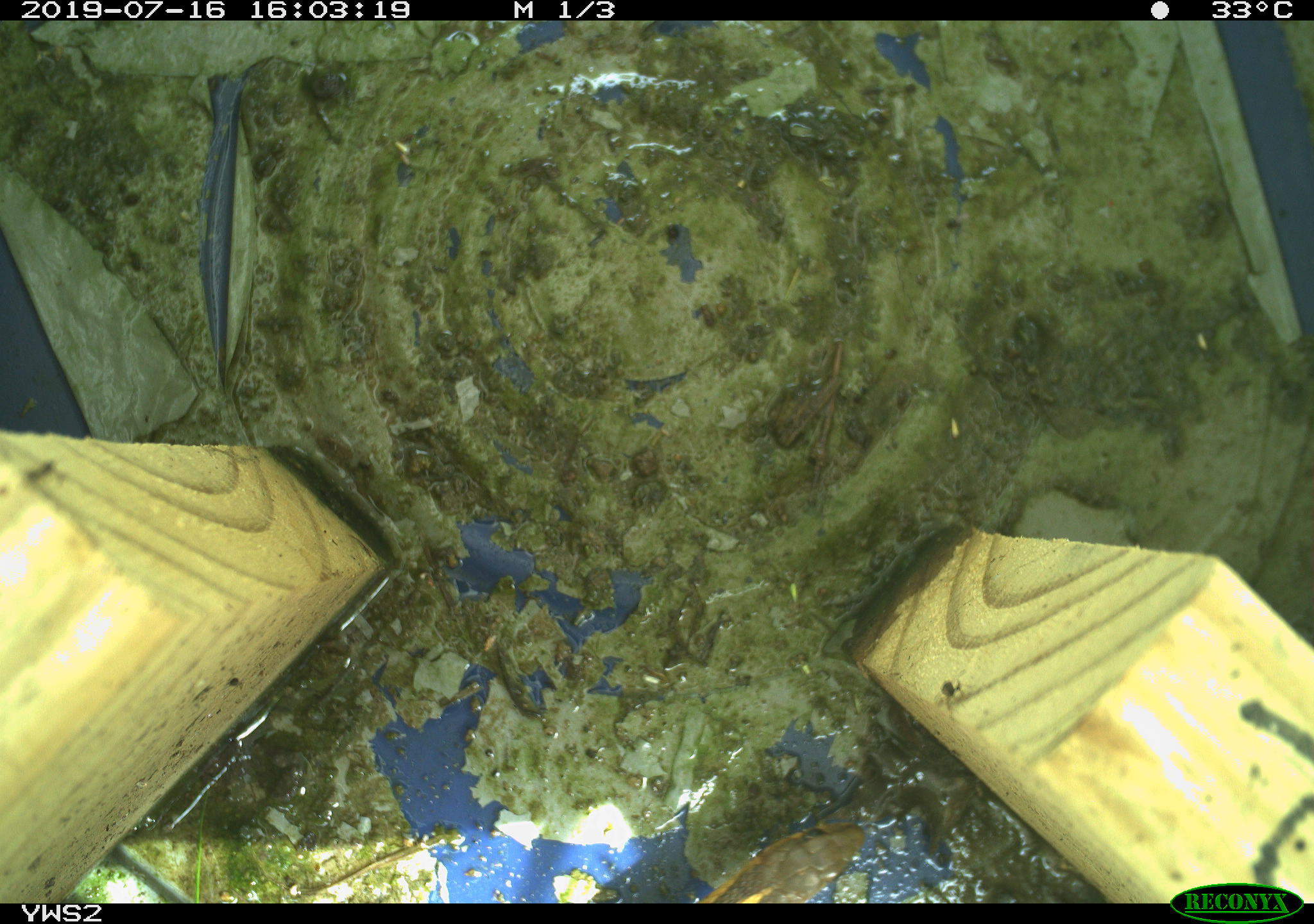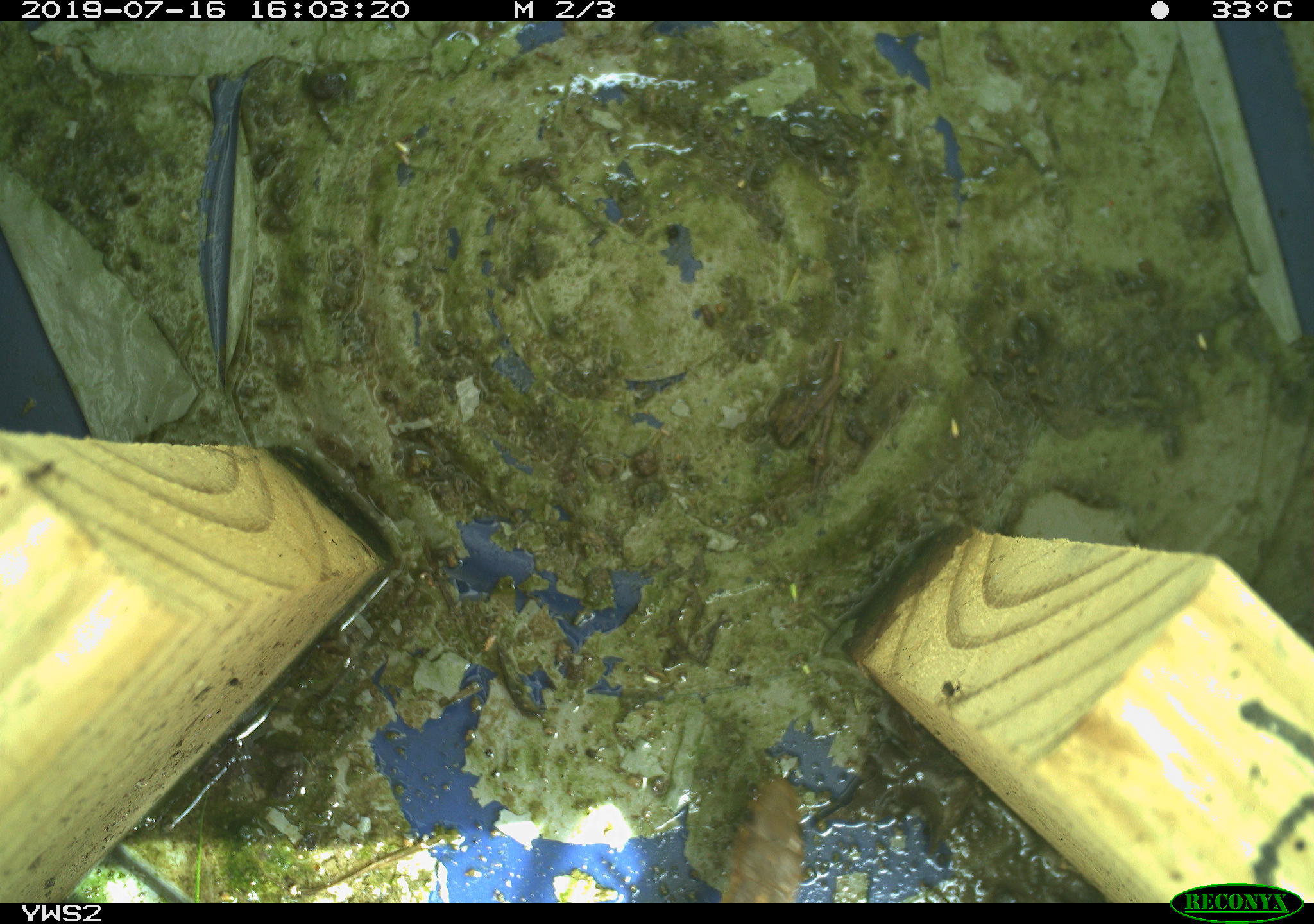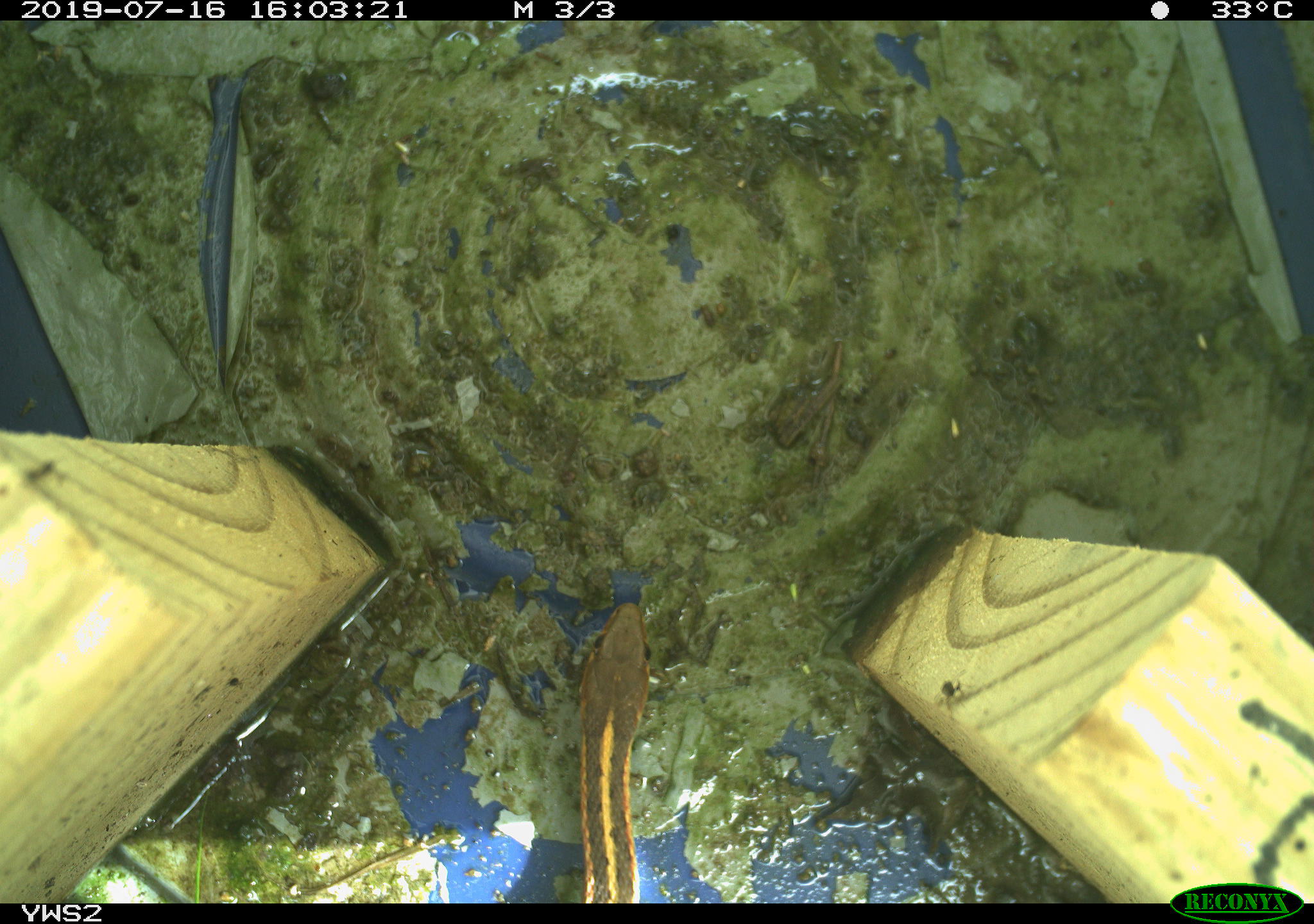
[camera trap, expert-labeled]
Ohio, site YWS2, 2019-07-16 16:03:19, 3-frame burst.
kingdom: Animalia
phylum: Chordata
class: Reptilia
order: Squamata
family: Colubridae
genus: Thamnophis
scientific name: Thamnophis sirtalis sirtalis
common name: eastern gartersnake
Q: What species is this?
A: Eastern gartersnake (Thamnophis sirtalis sirtalis).